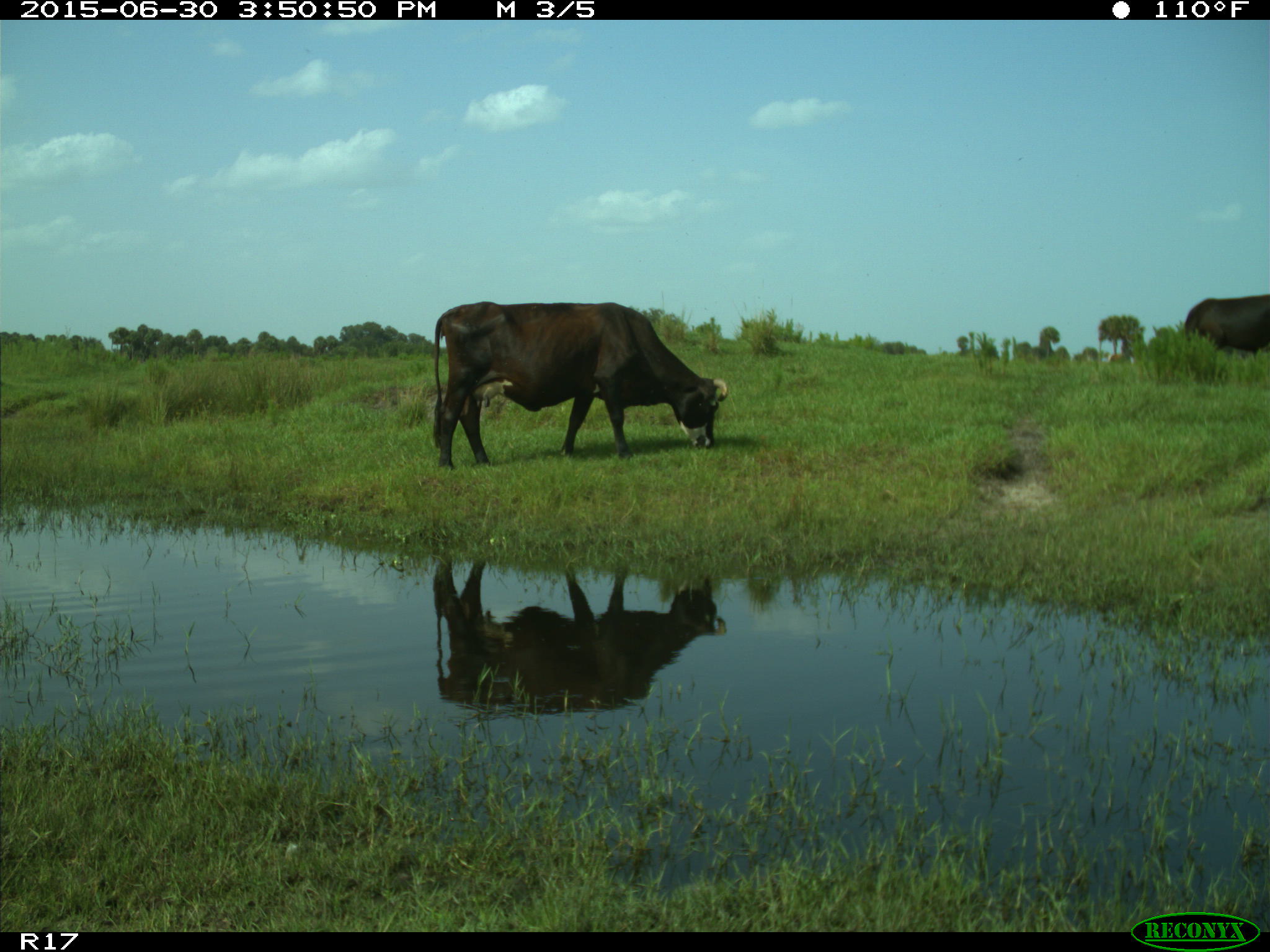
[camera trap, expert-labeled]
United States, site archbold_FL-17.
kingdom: Animalia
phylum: Chordata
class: Mammalia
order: Artiodactyla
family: Bovidae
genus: Bos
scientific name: Bos taurus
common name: domestic cow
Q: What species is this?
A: Bos taurus (domestic cow).